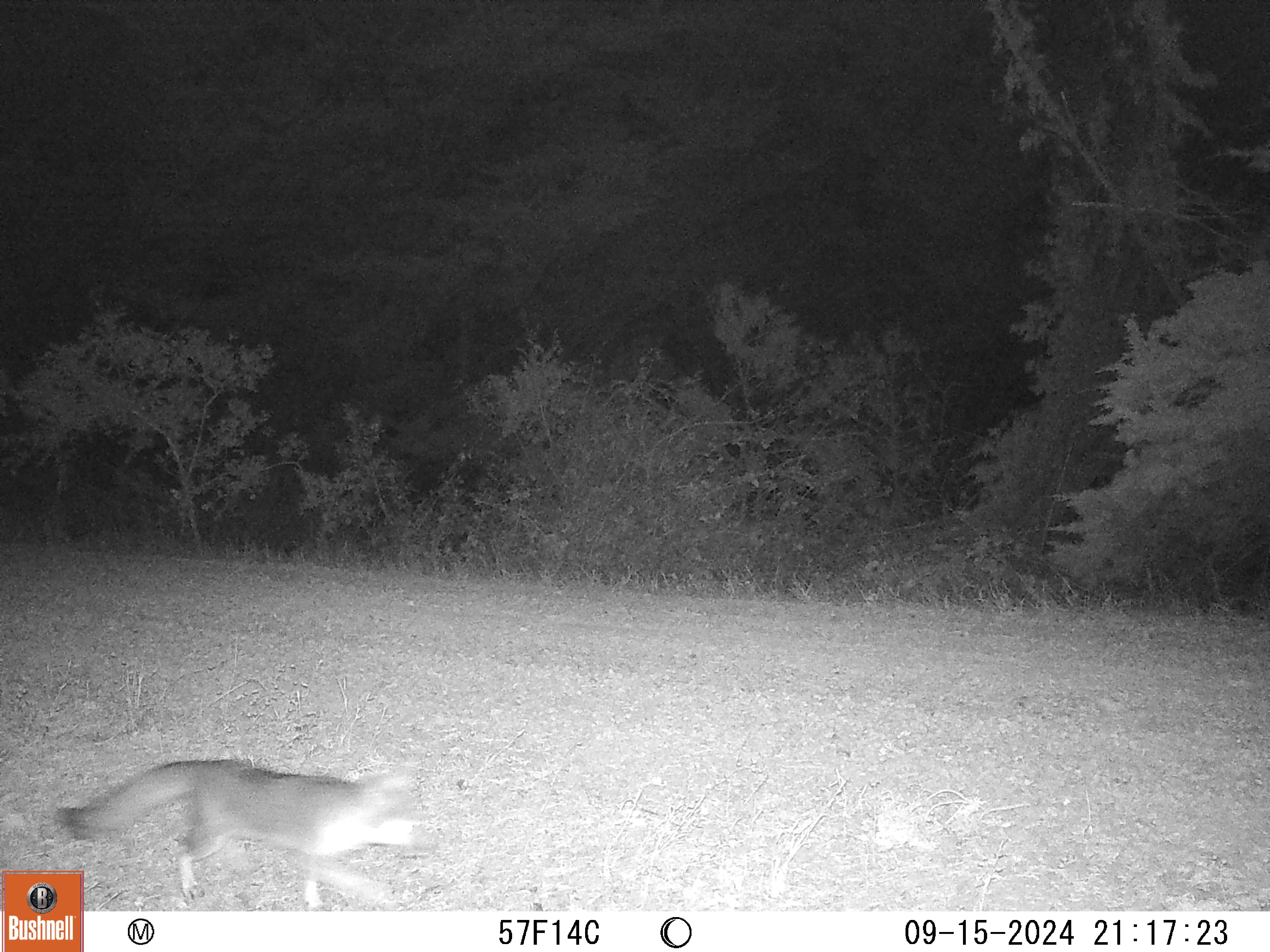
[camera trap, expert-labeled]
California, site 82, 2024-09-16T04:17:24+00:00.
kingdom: Animalia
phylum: Chordata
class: Mammalia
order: Carnivora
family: Canidae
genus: Urocyon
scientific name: Urocyon cinereoargenteus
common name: gray fox